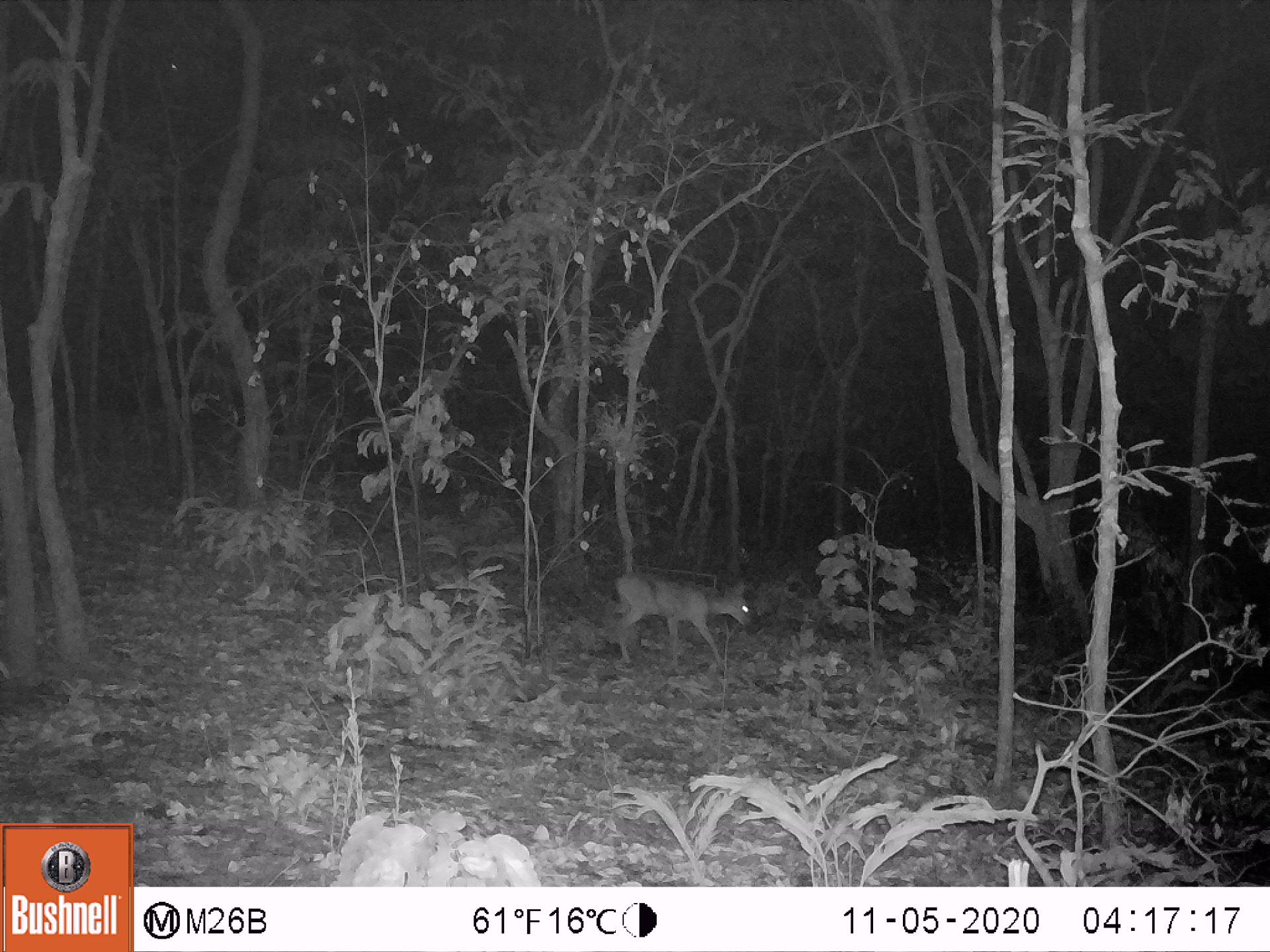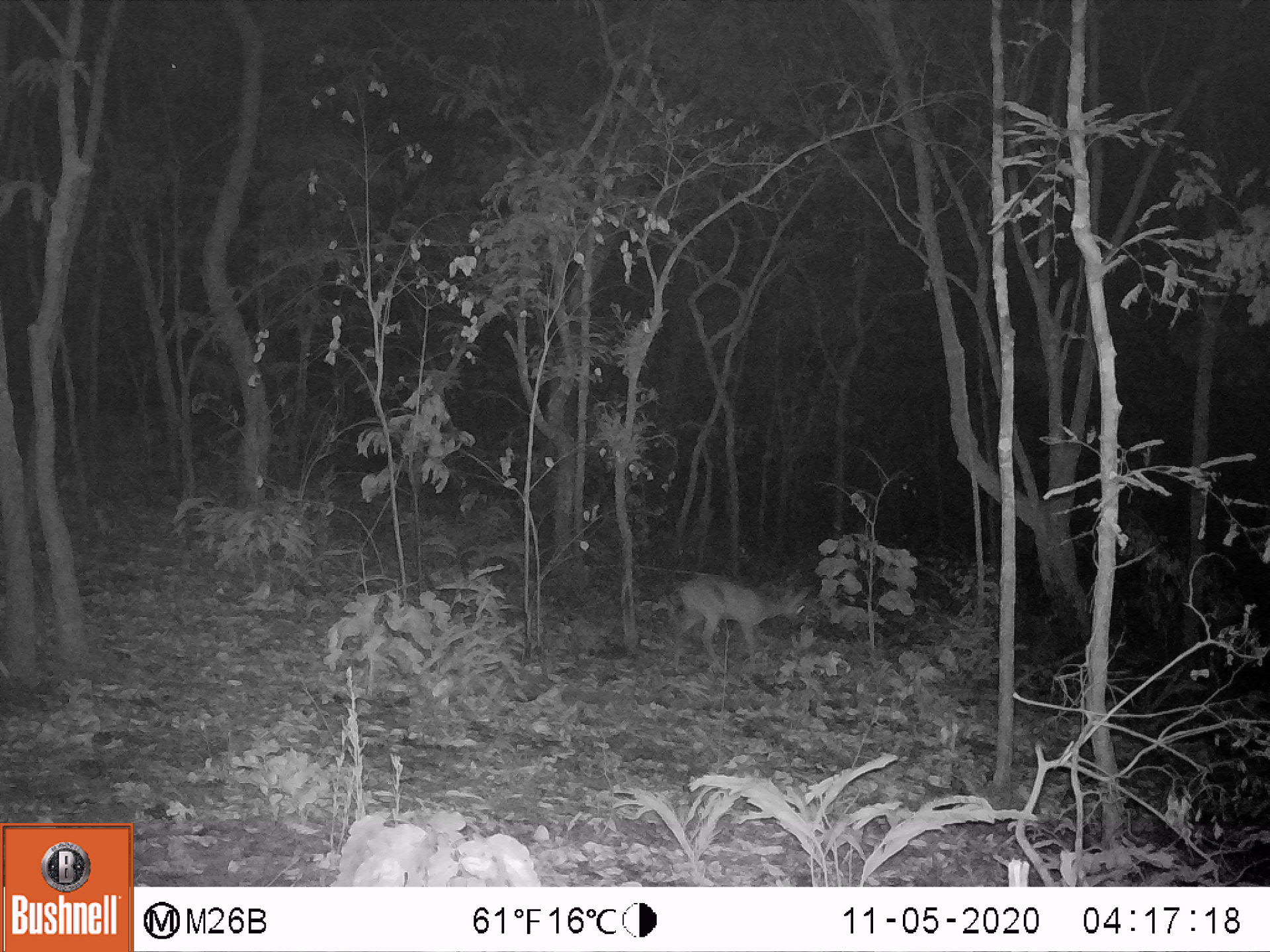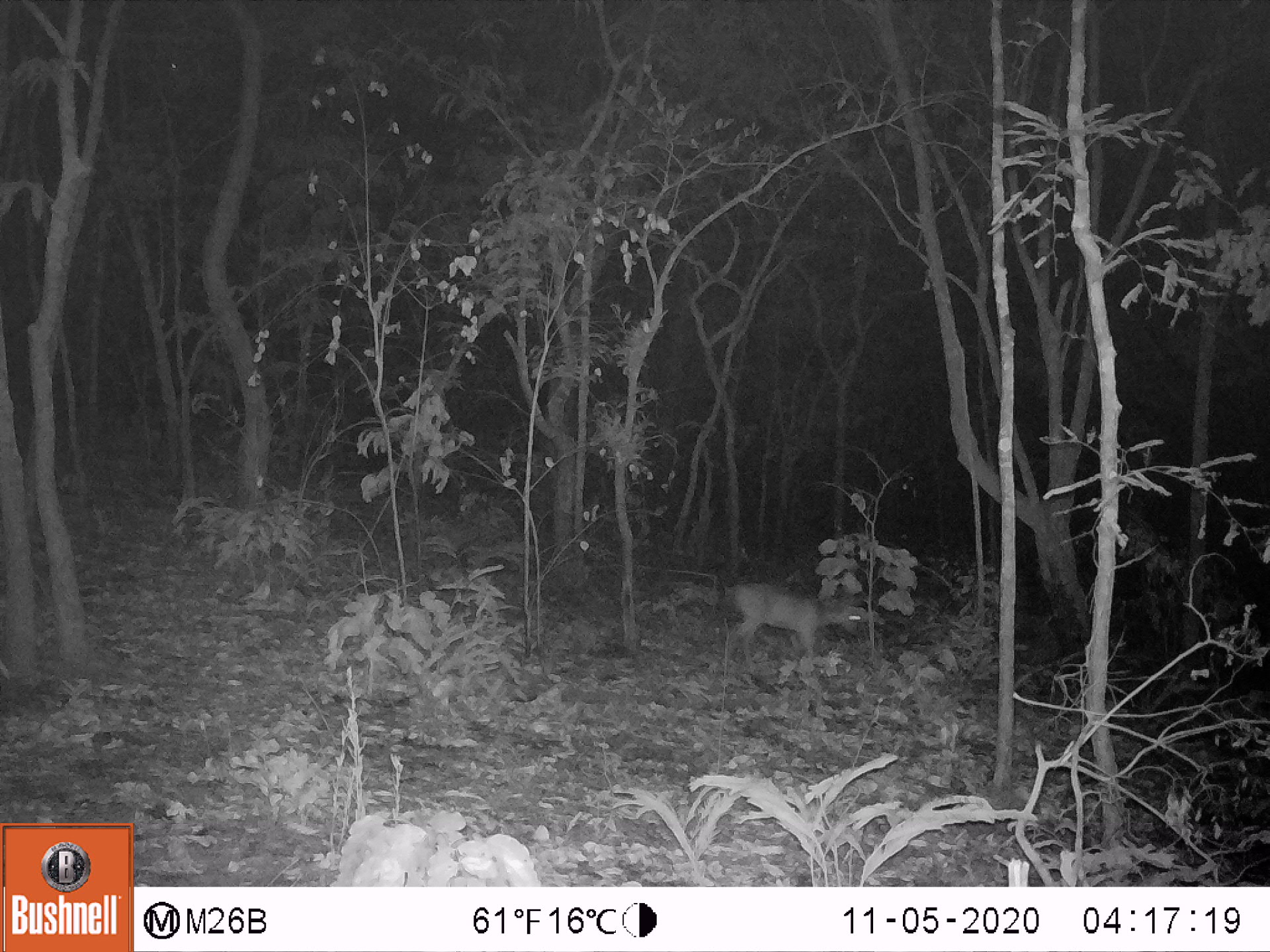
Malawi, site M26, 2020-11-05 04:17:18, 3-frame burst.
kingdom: Animalia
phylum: Chordata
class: Mammalia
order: Artiodactyla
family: Bovidae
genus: Sylvicapra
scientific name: Sylvicapra grimmia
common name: common duiker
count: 1